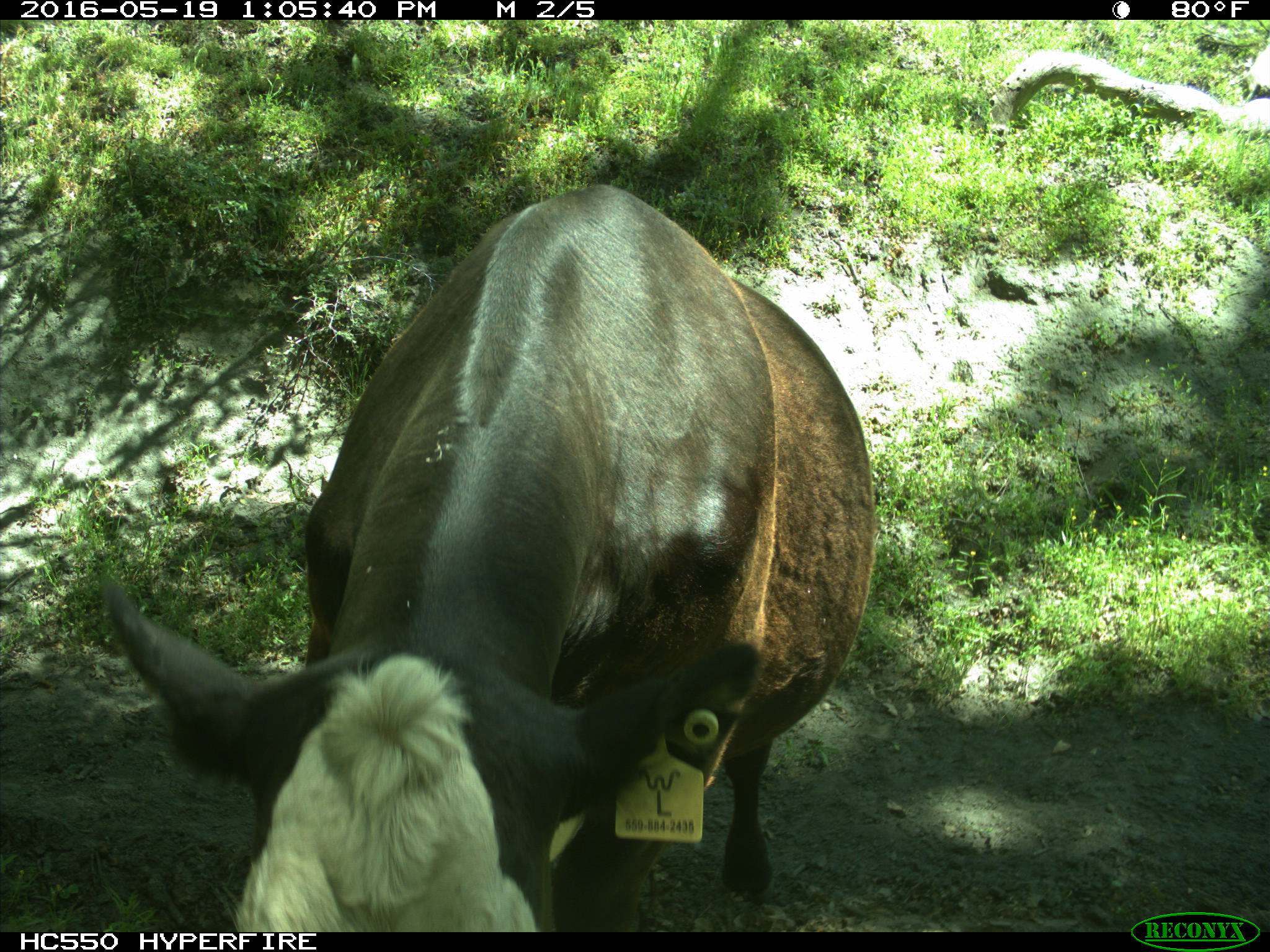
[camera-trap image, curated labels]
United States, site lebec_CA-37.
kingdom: Animalia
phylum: Chordata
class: Mammalia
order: Artiodactyla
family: Bovidae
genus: Bos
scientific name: Bos taurus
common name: domestic cow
Bos taurus (domestic cow).